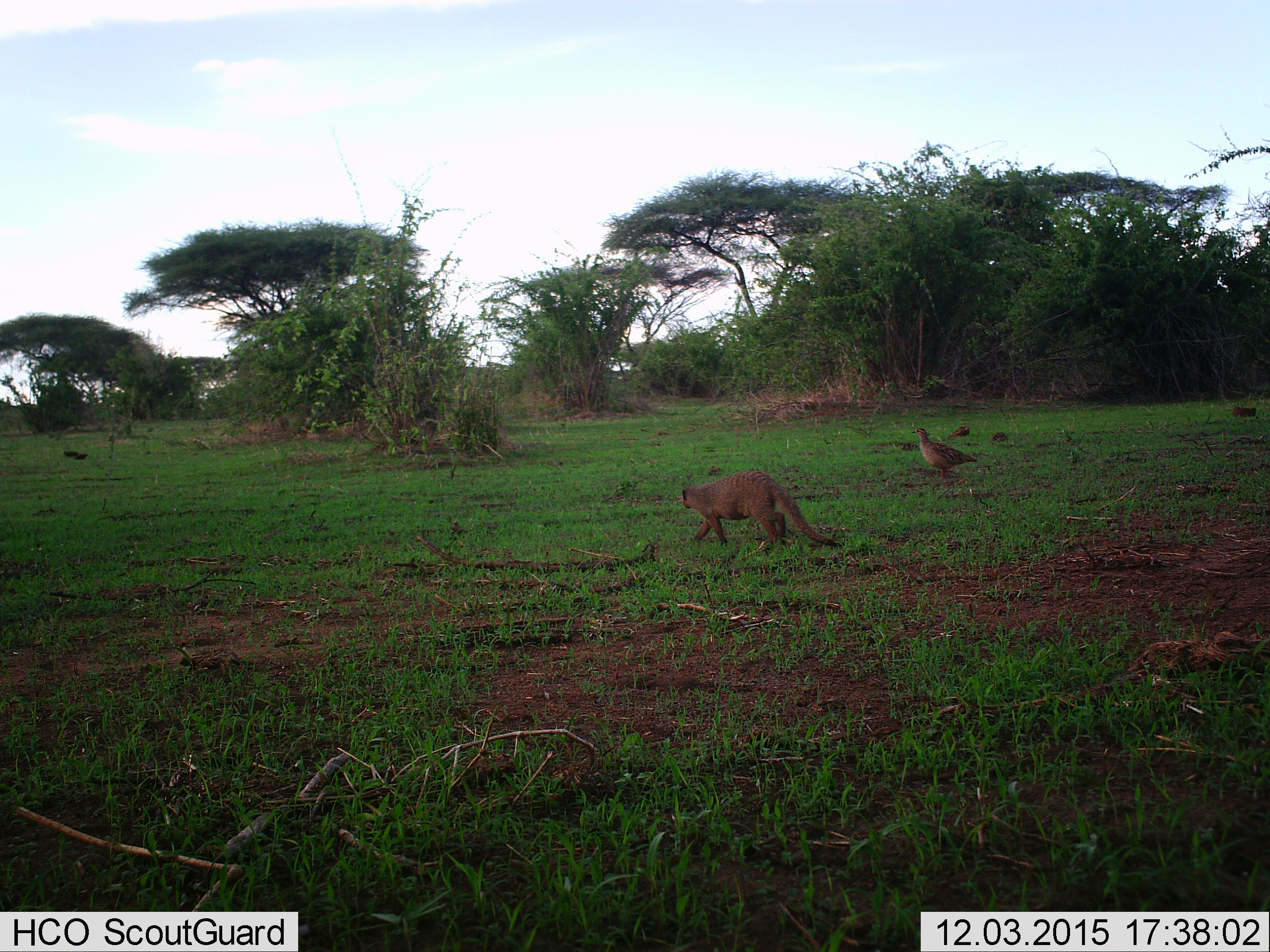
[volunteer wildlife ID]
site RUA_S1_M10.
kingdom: Animalia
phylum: Chordata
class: Aves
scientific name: Aves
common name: bird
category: birdother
Birdother (bird) (Aves), count 1. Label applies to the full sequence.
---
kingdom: Animalia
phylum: Chordata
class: Mammalia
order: Carnivora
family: Herpestidae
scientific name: Herpestidae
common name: mongoose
Mongoose (Herpestidae), count 1. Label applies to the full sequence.